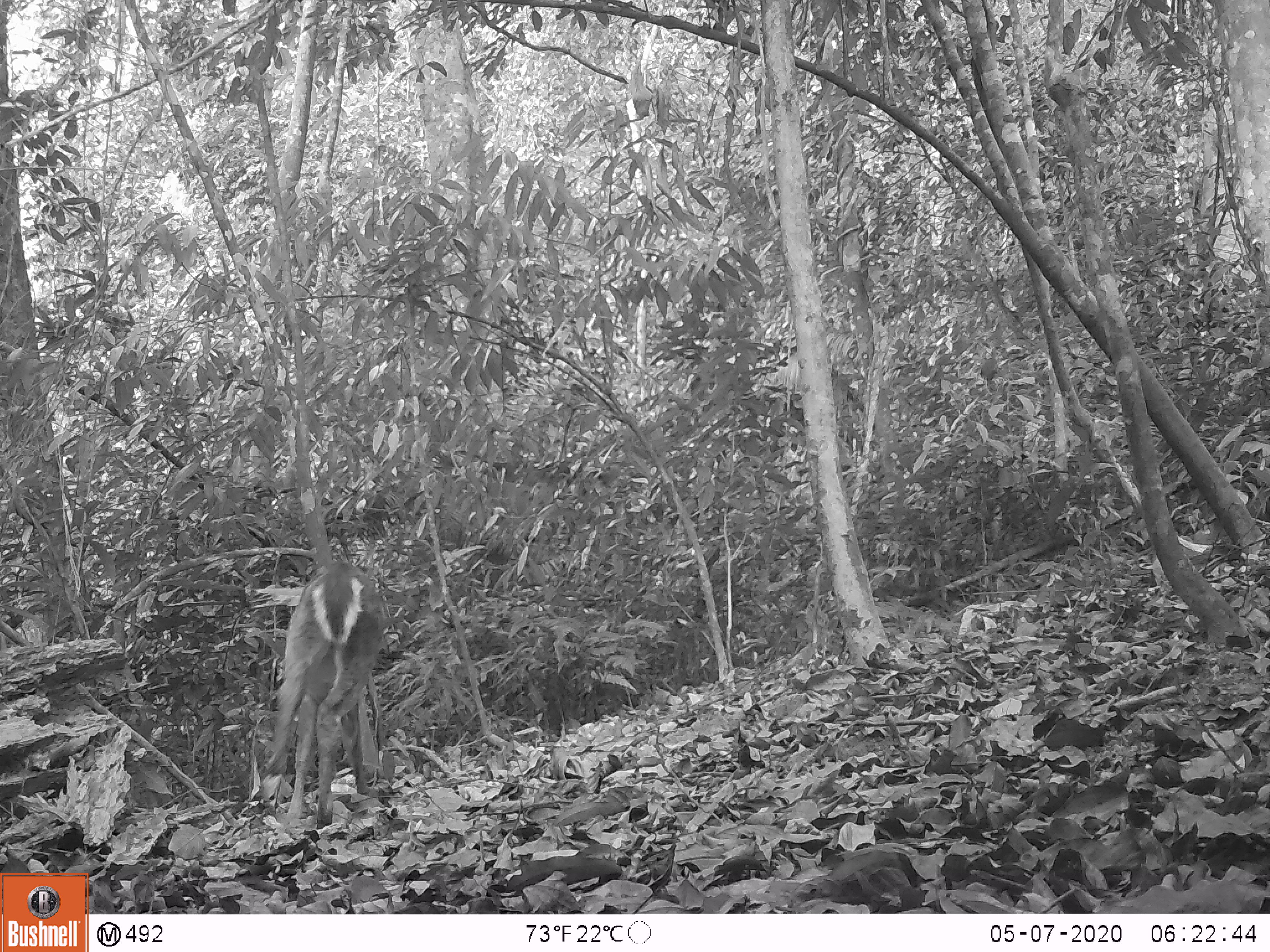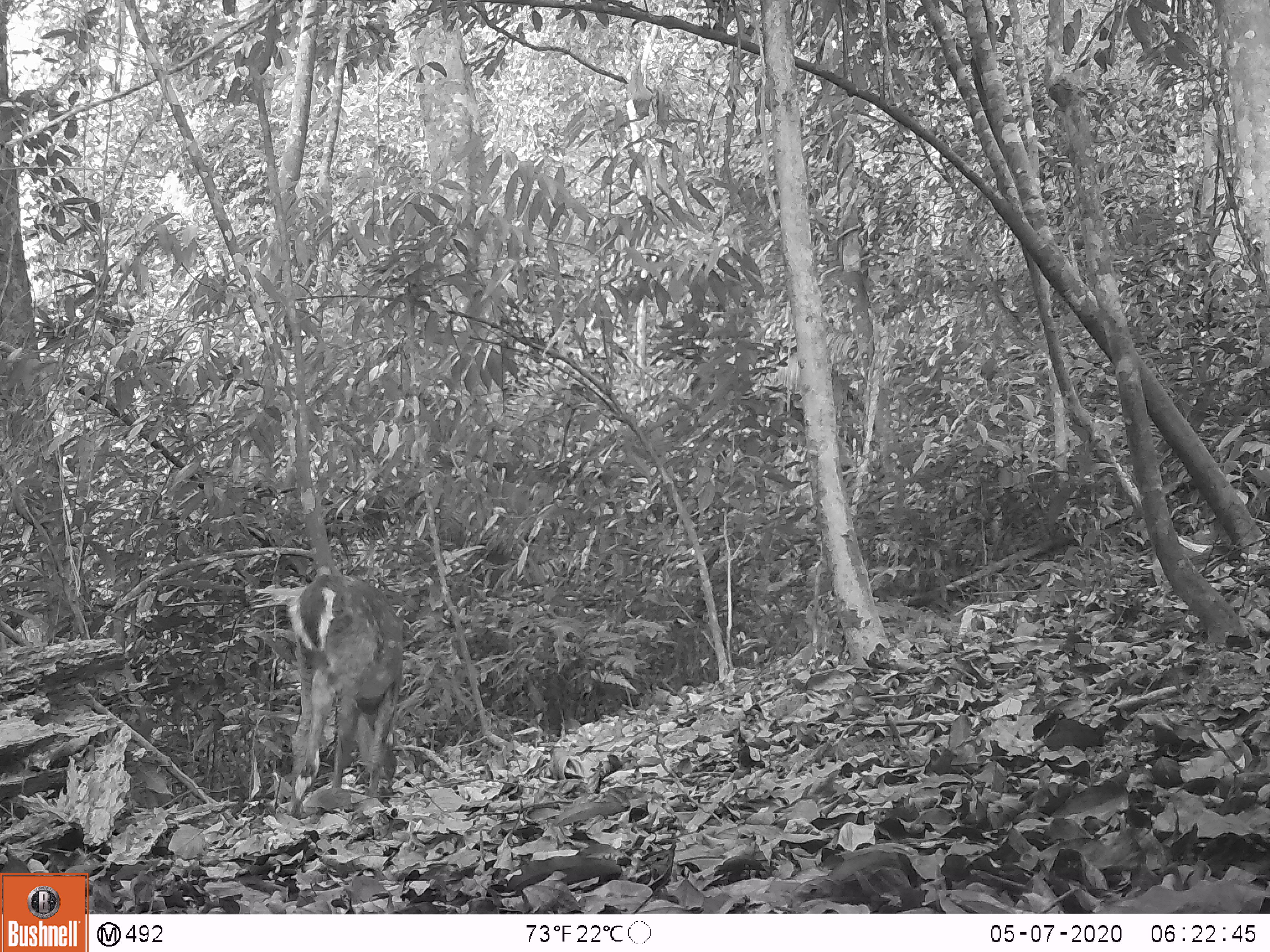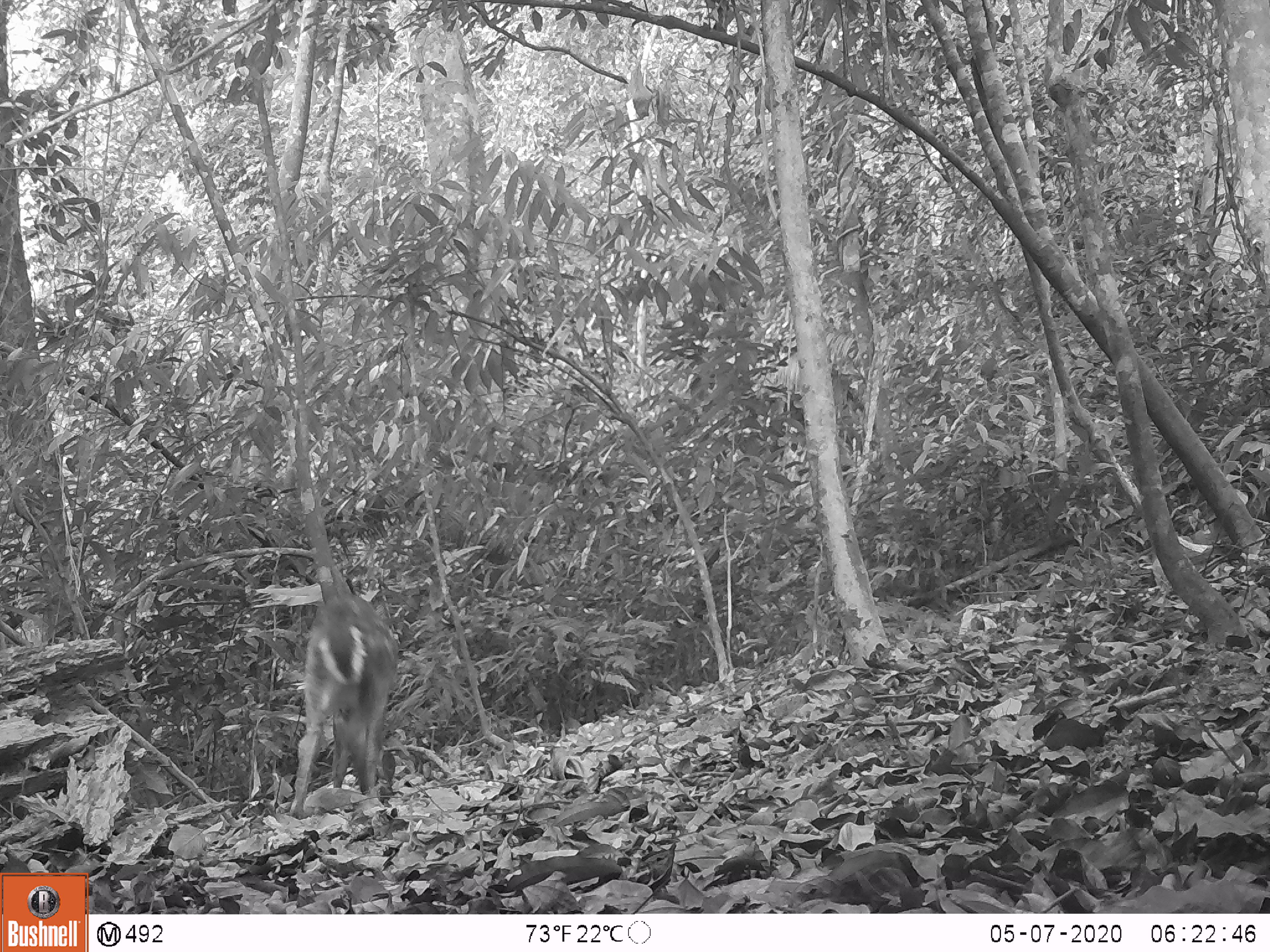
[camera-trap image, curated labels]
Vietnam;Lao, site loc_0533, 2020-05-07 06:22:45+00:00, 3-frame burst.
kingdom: Animalia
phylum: Chordata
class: Mammalia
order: Artiodactyla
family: Cervidae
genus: Muntiacus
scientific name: Muntiacus vuquangensis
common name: large-antlered muntjac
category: large antlered muntjac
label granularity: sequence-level